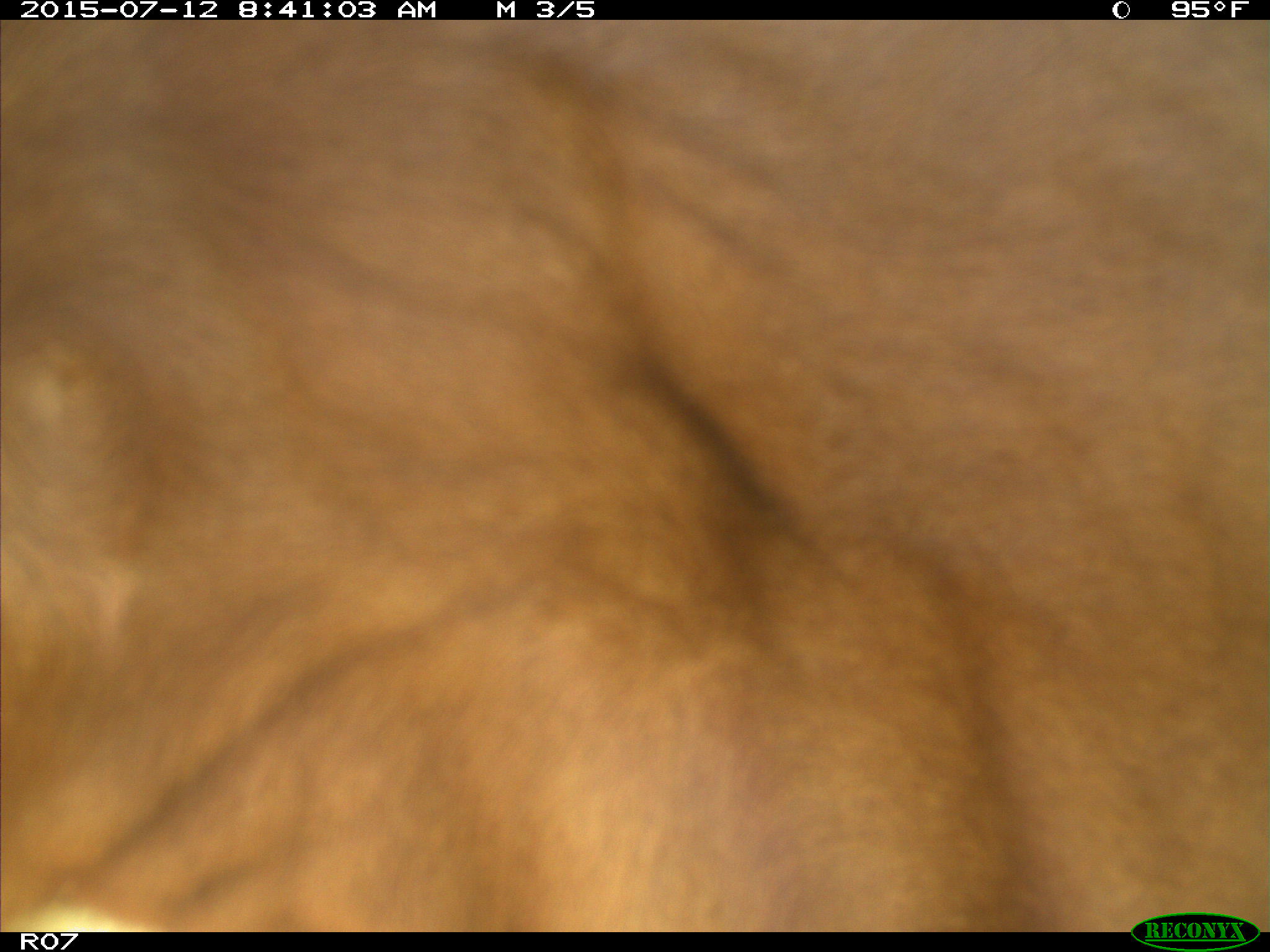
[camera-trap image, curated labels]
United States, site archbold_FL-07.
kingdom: Animalia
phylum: Chordata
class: Mammalia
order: Artiodactyla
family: Bovidae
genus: Bos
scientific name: Bos taurus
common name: domestic cow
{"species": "Bos taurus (domestic cow)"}